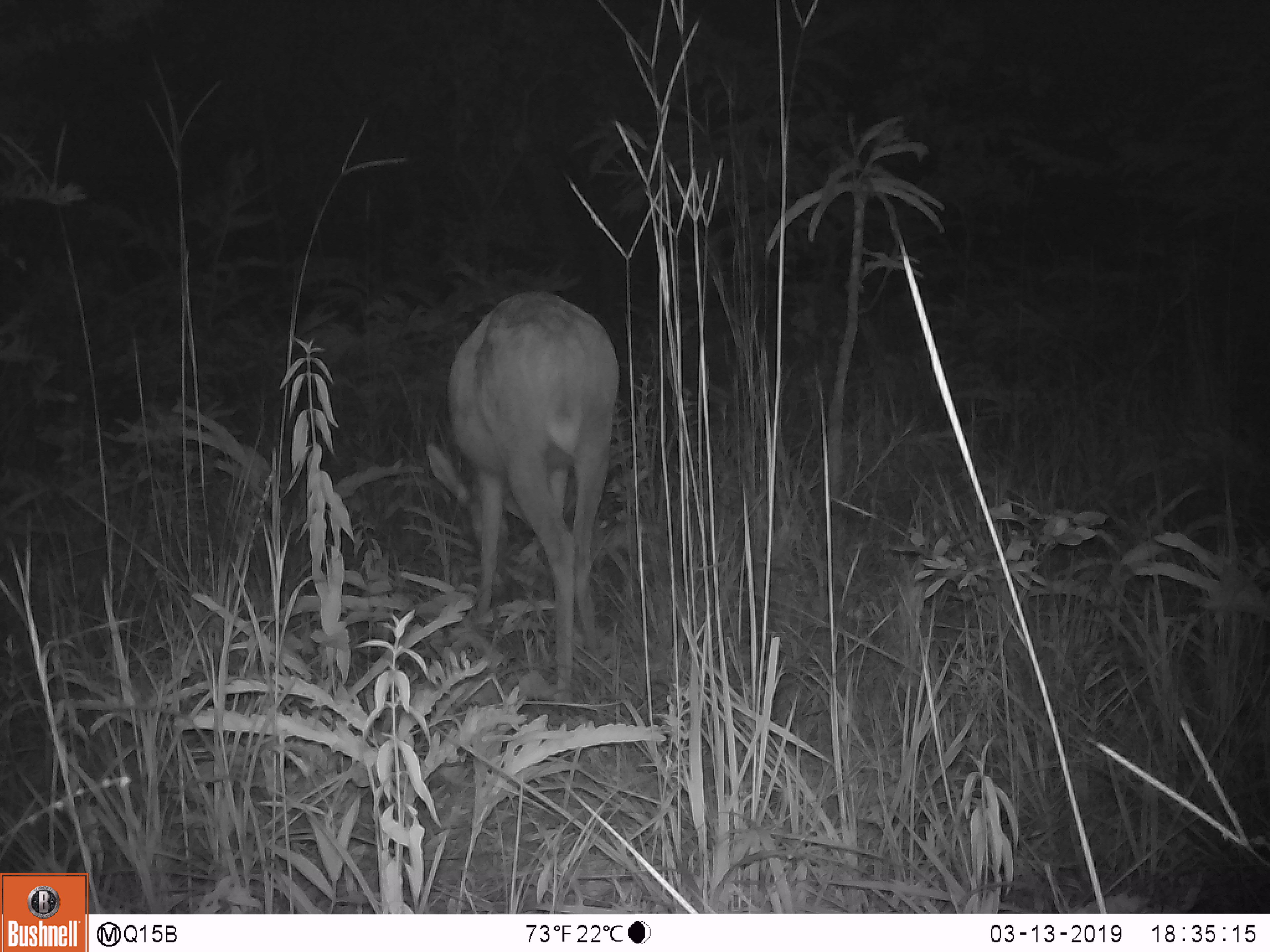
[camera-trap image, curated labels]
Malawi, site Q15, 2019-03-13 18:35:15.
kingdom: Animalia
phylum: Chordata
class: Mammalia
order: Artiodactyla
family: Bovidae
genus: Redunca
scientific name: Redunca arundinum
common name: southern reedbuck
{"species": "southern reedbuck (Redunca arundinum)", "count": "1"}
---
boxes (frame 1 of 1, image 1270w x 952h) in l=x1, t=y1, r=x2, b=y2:
southern reedbuck: l=432, t=278, r=656, b=707